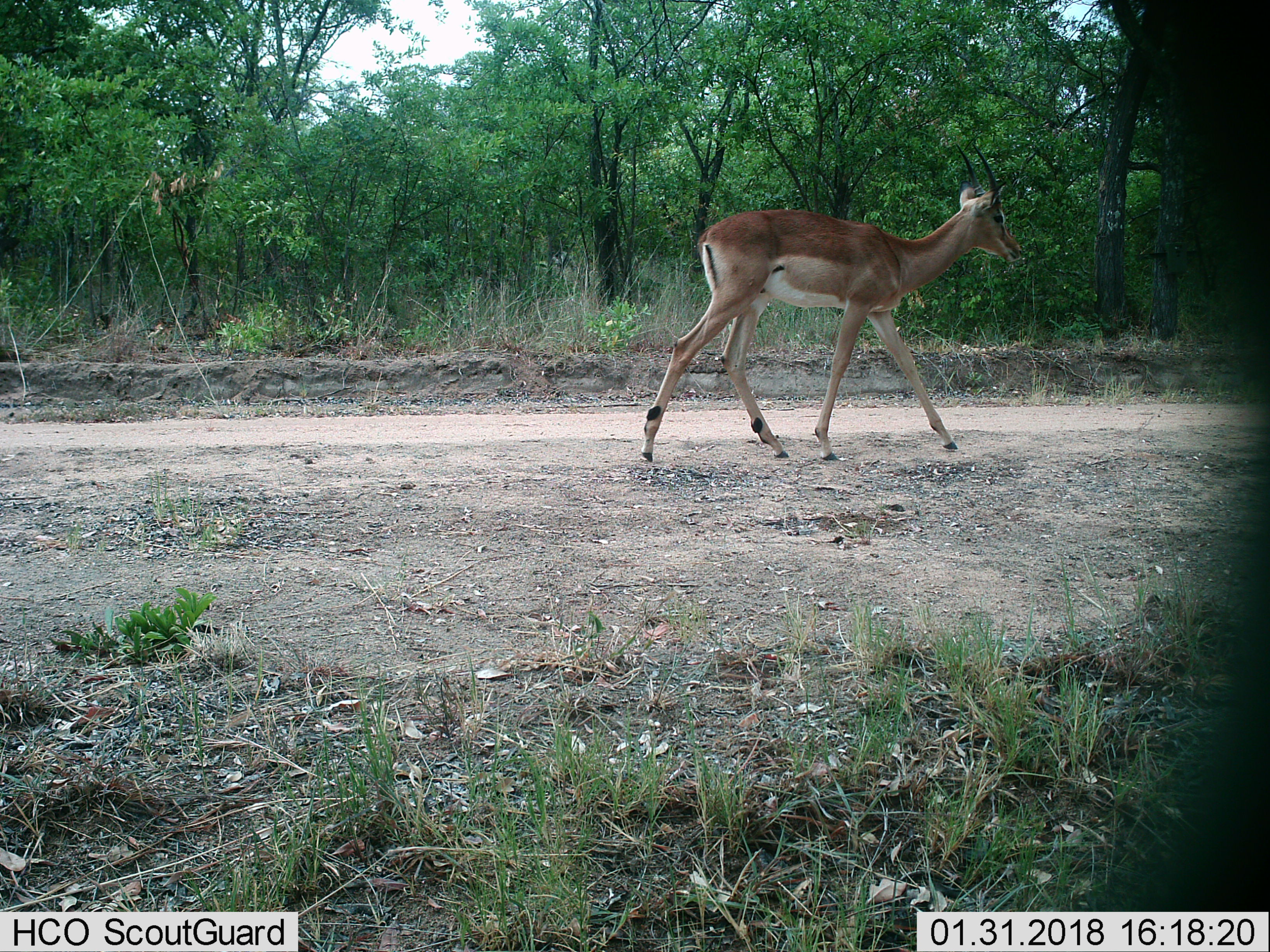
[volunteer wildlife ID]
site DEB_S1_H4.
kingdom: Animalia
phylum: Chordata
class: Mammalia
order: Artiodactyla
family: Bovidae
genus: Aepyceros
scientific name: Aepyceros melampus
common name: impala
Impala (Aepyceros melampus), count 1. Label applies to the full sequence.